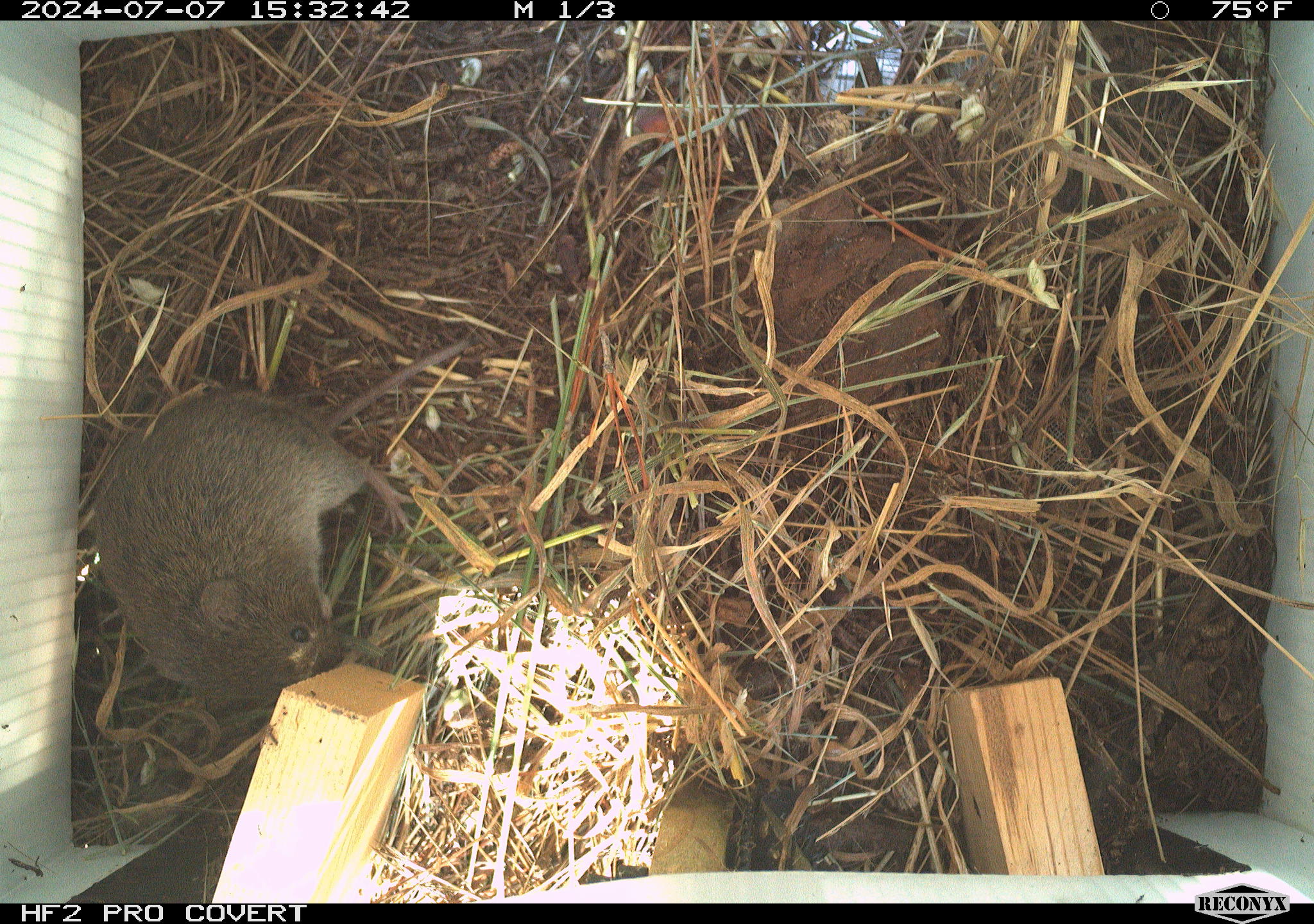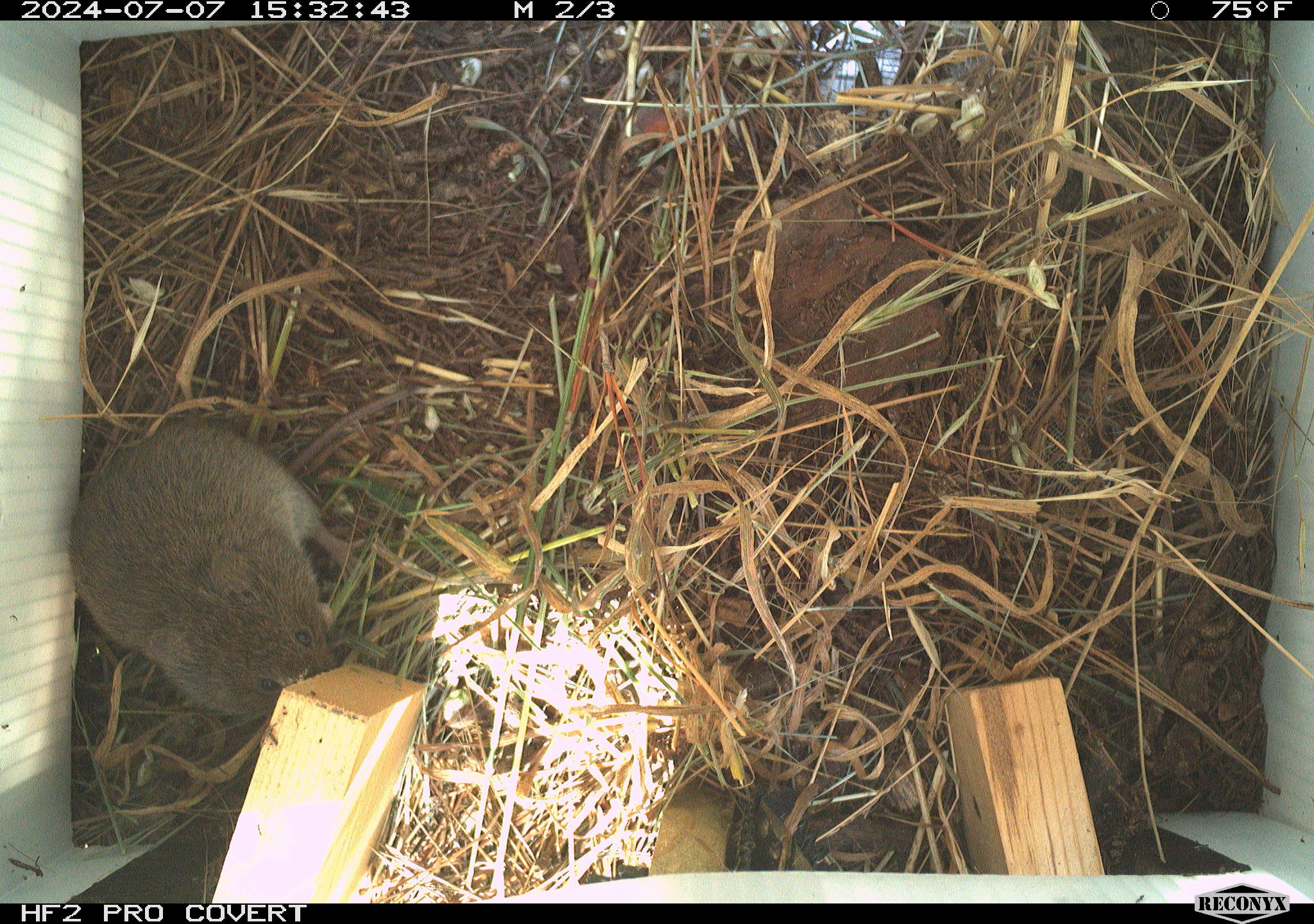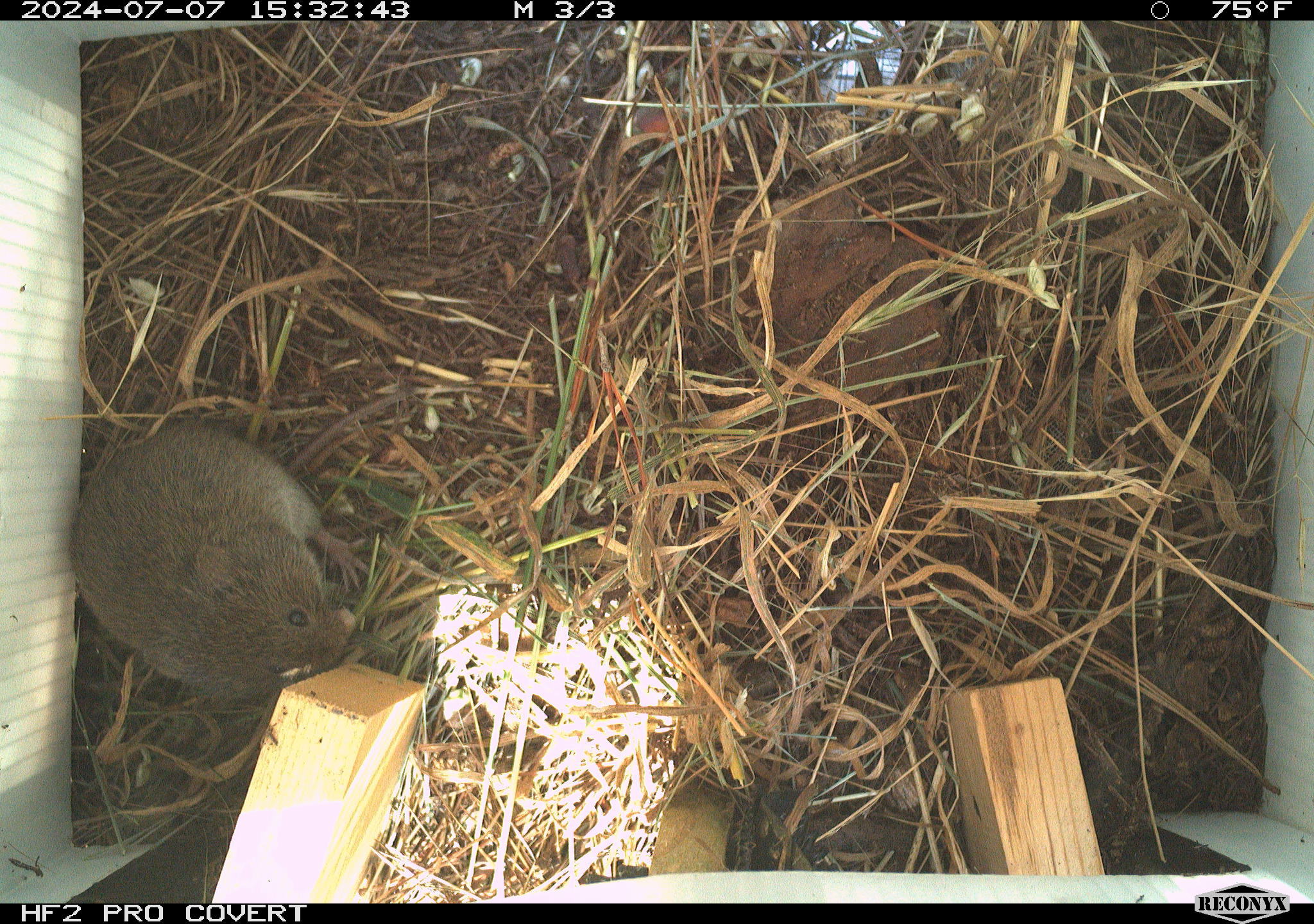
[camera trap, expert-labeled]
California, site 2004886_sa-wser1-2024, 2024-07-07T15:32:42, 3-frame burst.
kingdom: Animalia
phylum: Chordata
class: Mammalia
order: Rodentia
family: Cricetidae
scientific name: Arvicolinae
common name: voles, lemmings, and muskrats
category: arvicolinae subfamily